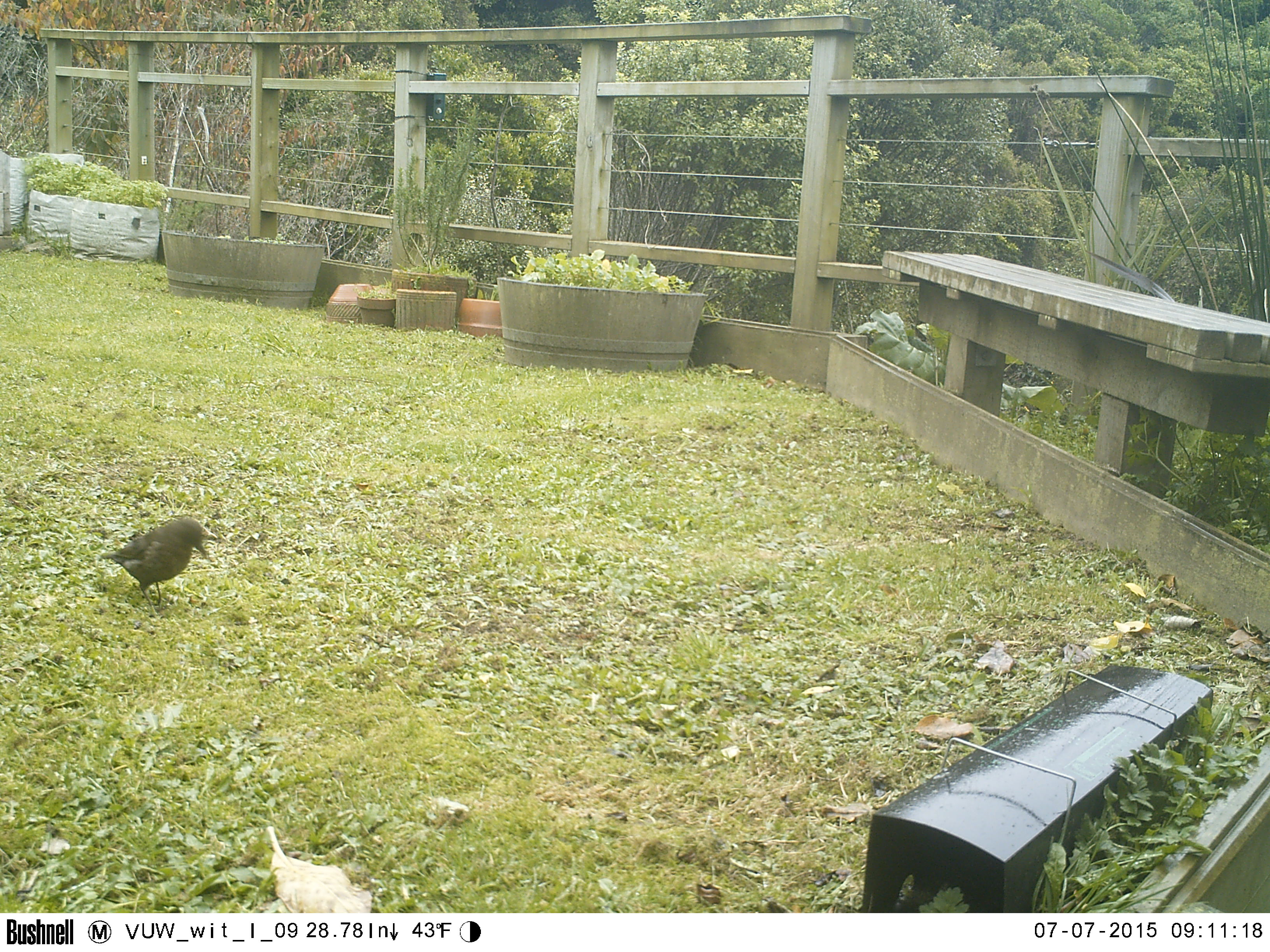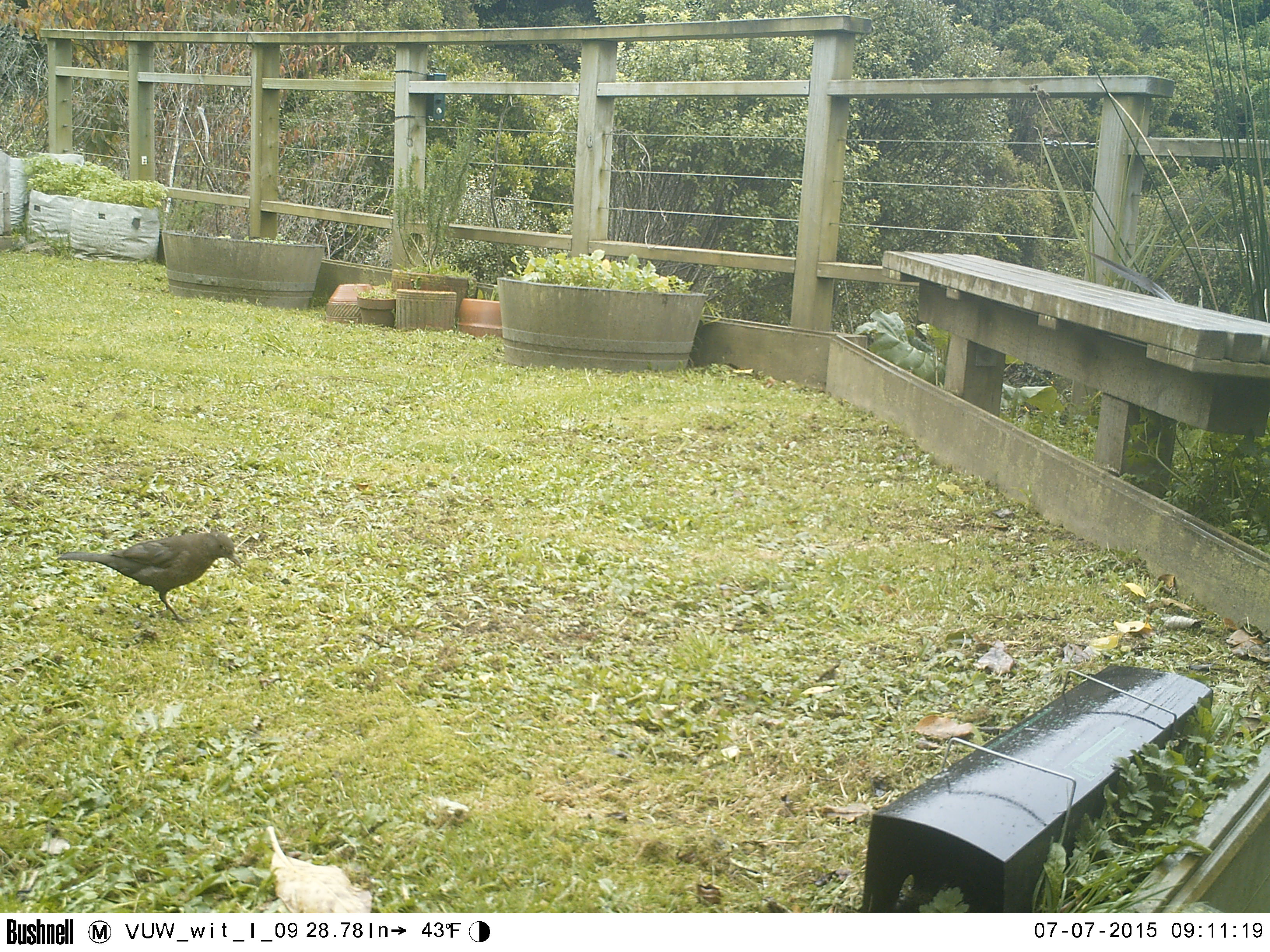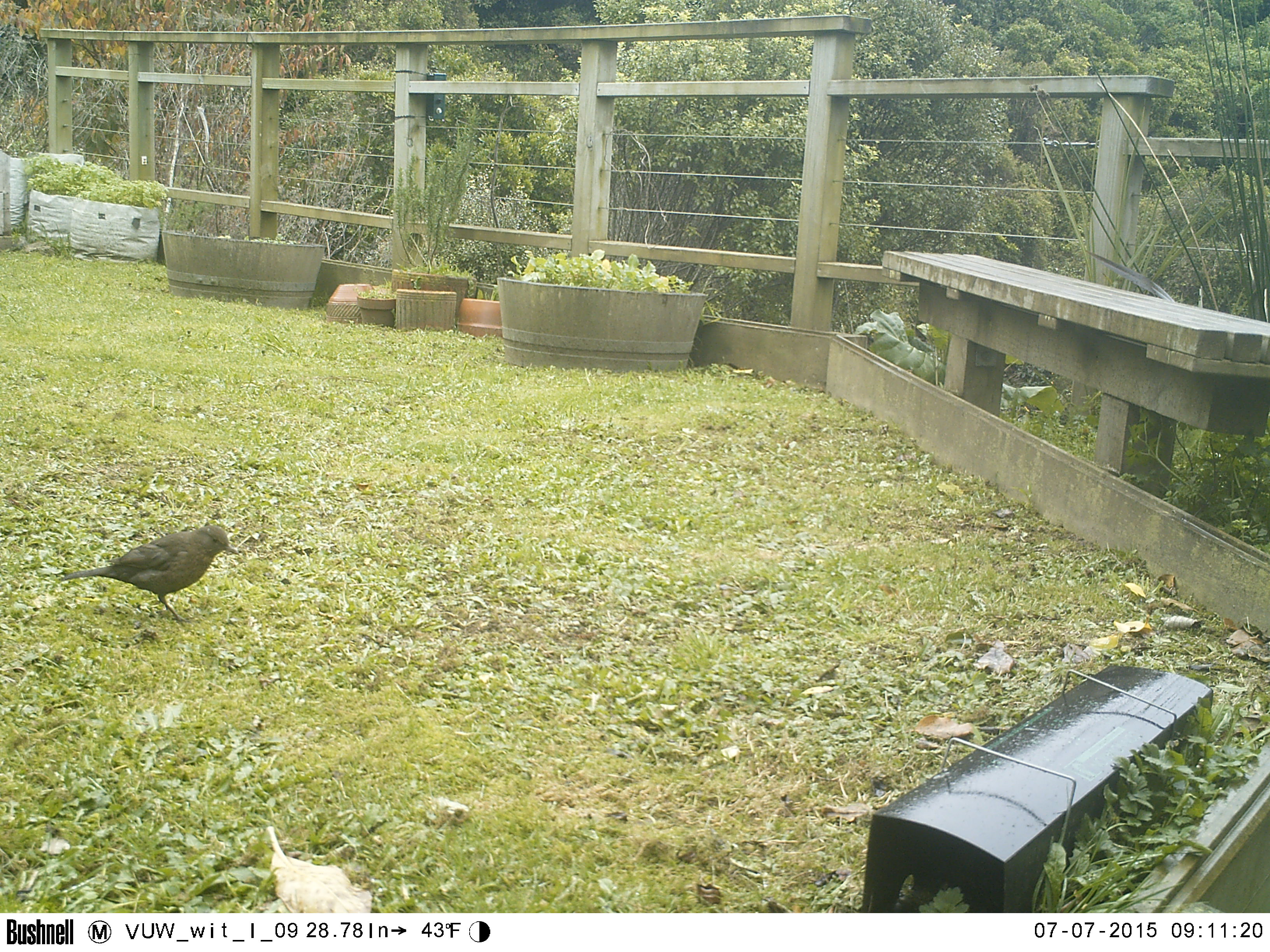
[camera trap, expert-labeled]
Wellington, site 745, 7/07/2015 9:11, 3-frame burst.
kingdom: Animalia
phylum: Chordata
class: Aves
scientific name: Aves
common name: bird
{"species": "bird (Aves)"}